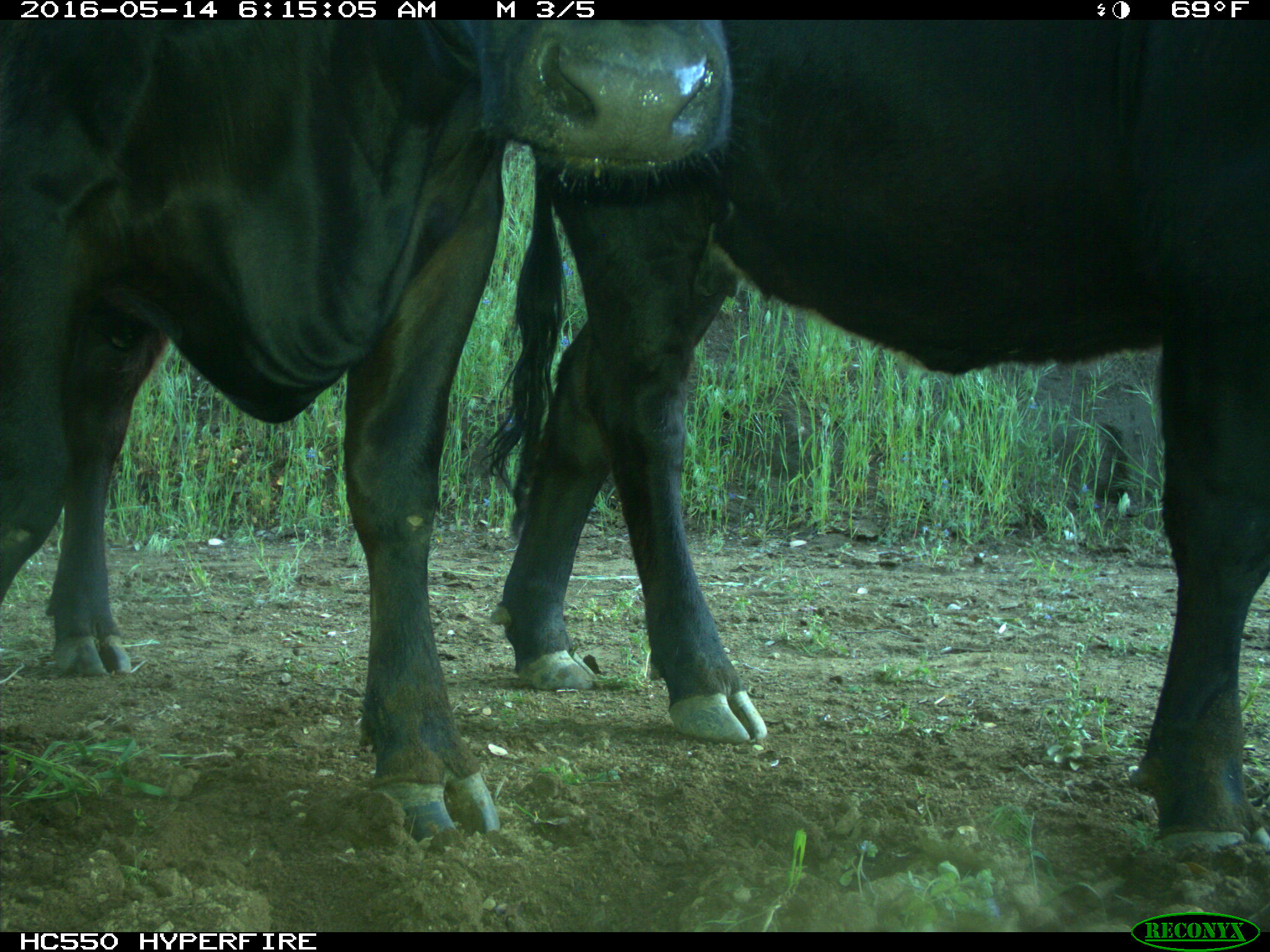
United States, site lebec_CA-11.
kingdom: Animalia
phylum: Chordata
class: Mammalia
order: Artiodactyla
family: Bovidae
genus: Bos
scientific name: Bos taurus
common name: domestic cow